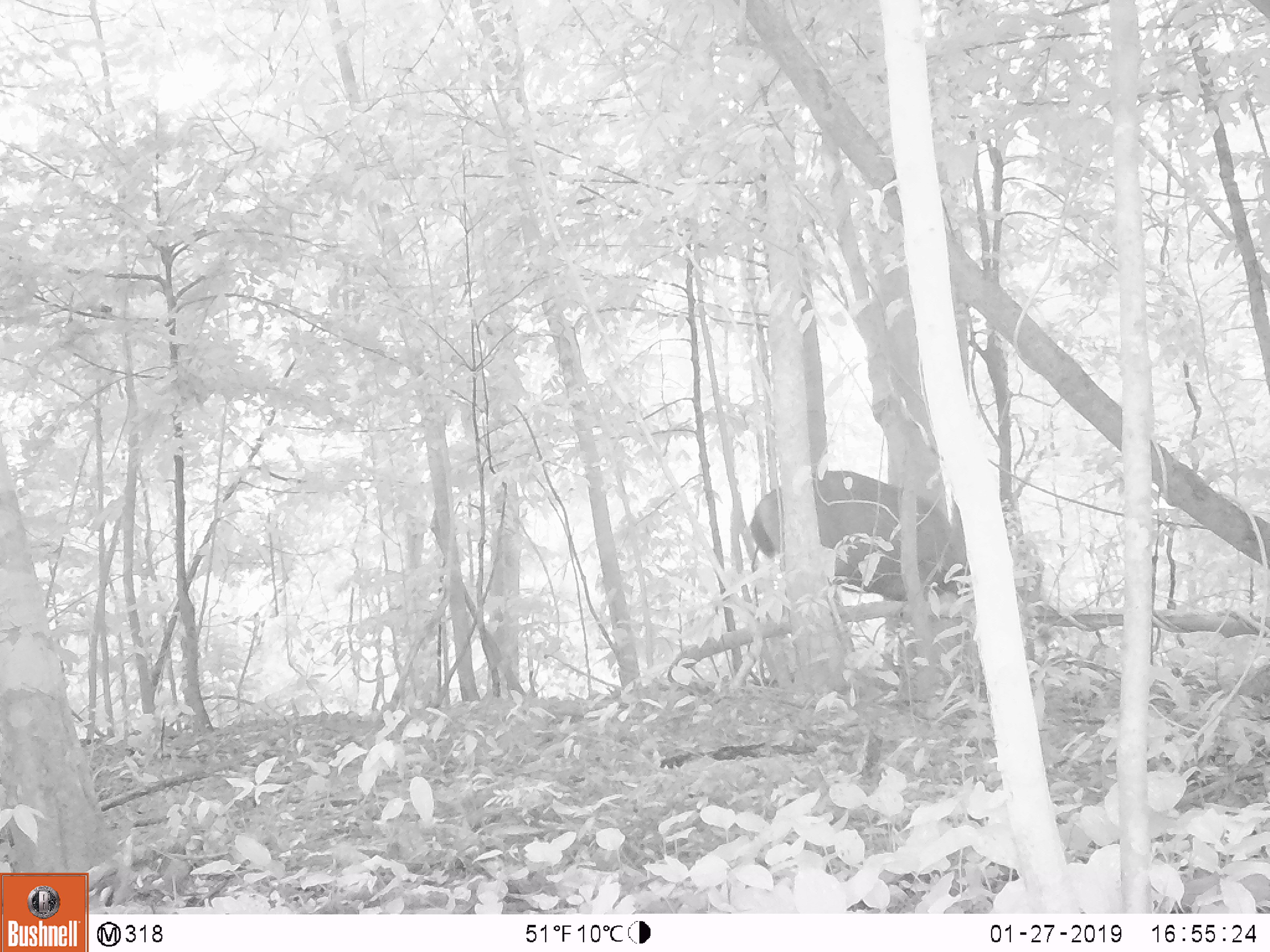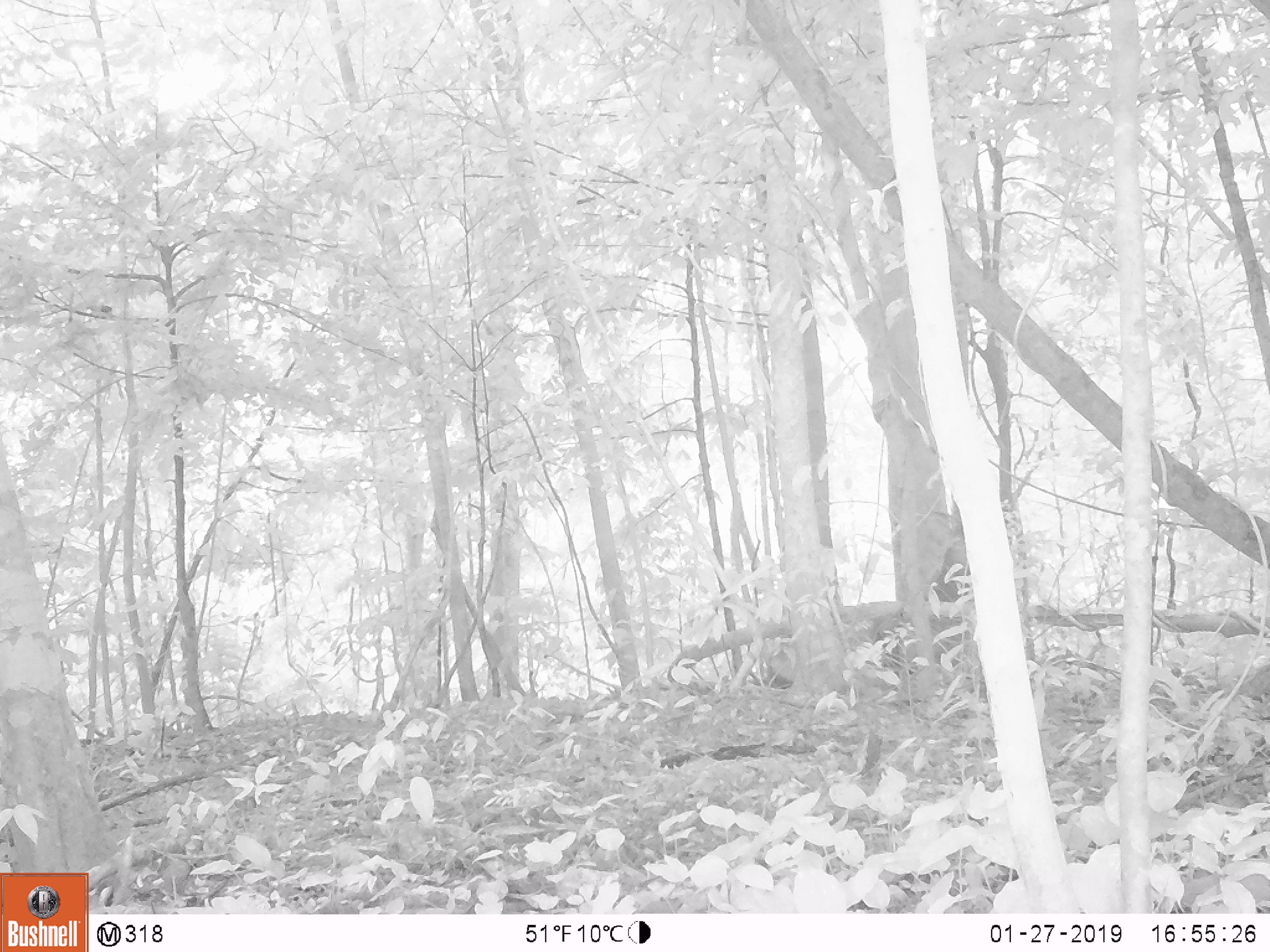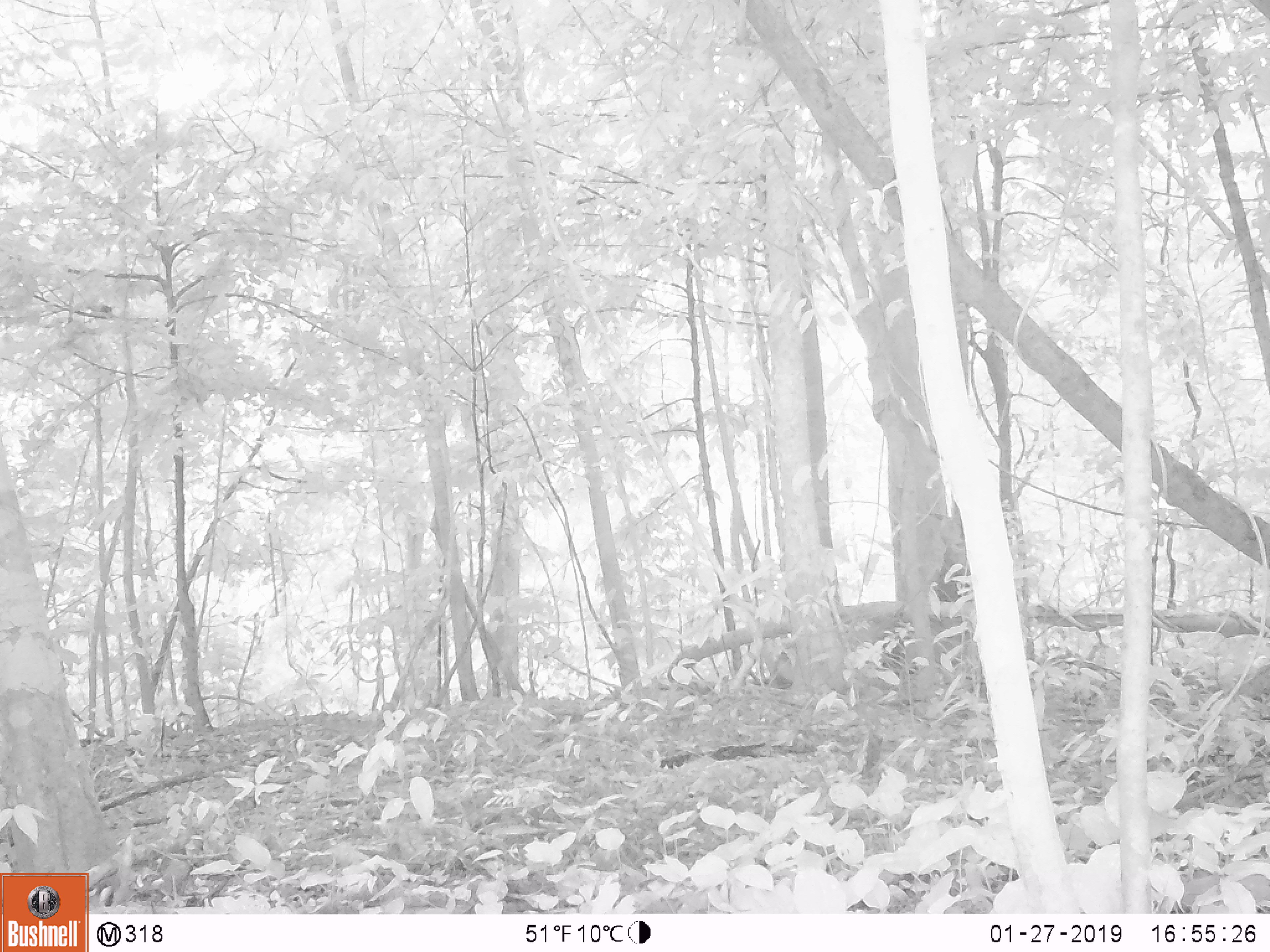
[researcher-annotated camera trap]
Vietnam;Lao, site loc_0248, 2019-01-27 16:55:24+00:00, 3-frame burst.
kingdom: Animalia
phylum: Chordata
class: Mammalia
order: Artiodactyla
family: Cervidae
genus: Rusa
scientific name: Rusa unicolor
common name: sambar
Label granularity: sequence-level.